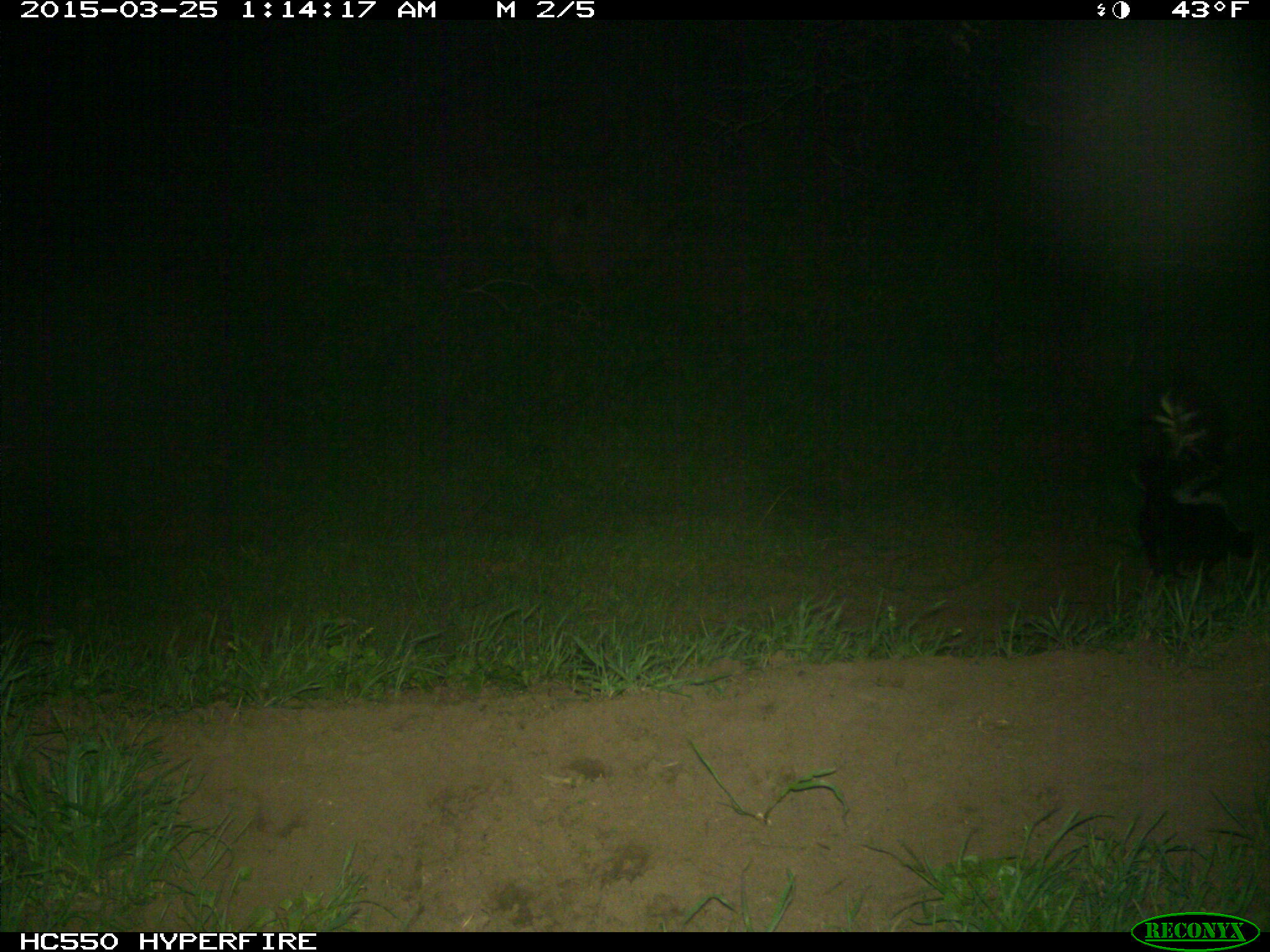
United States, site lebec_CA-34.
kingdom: Animalia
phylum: Chordata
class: Mammalia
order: Carnivora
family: Mephitidae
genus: Mephitis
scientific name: Mephitis mephitis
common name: striped skunk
Mephitis mephitis (striped skunk).